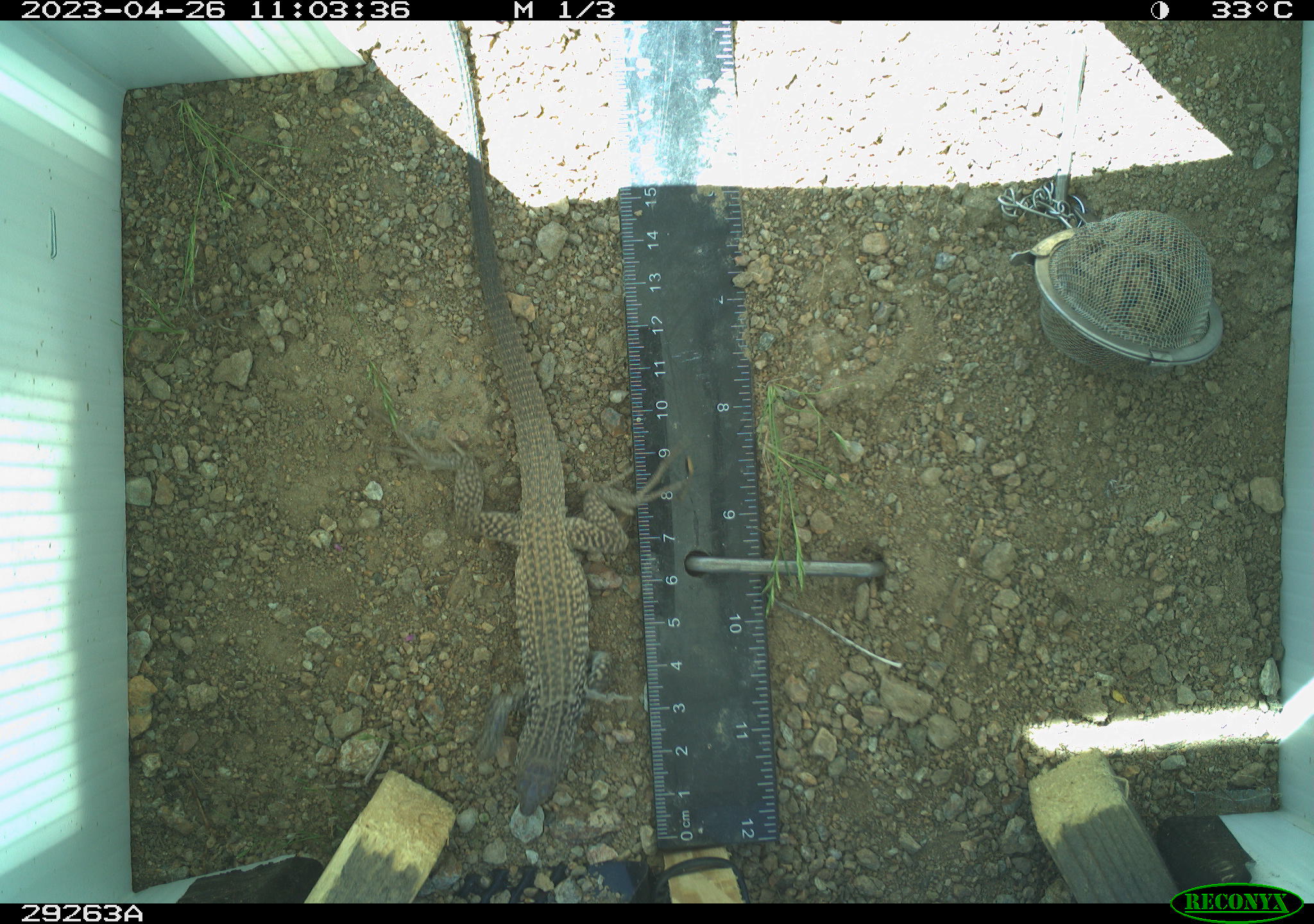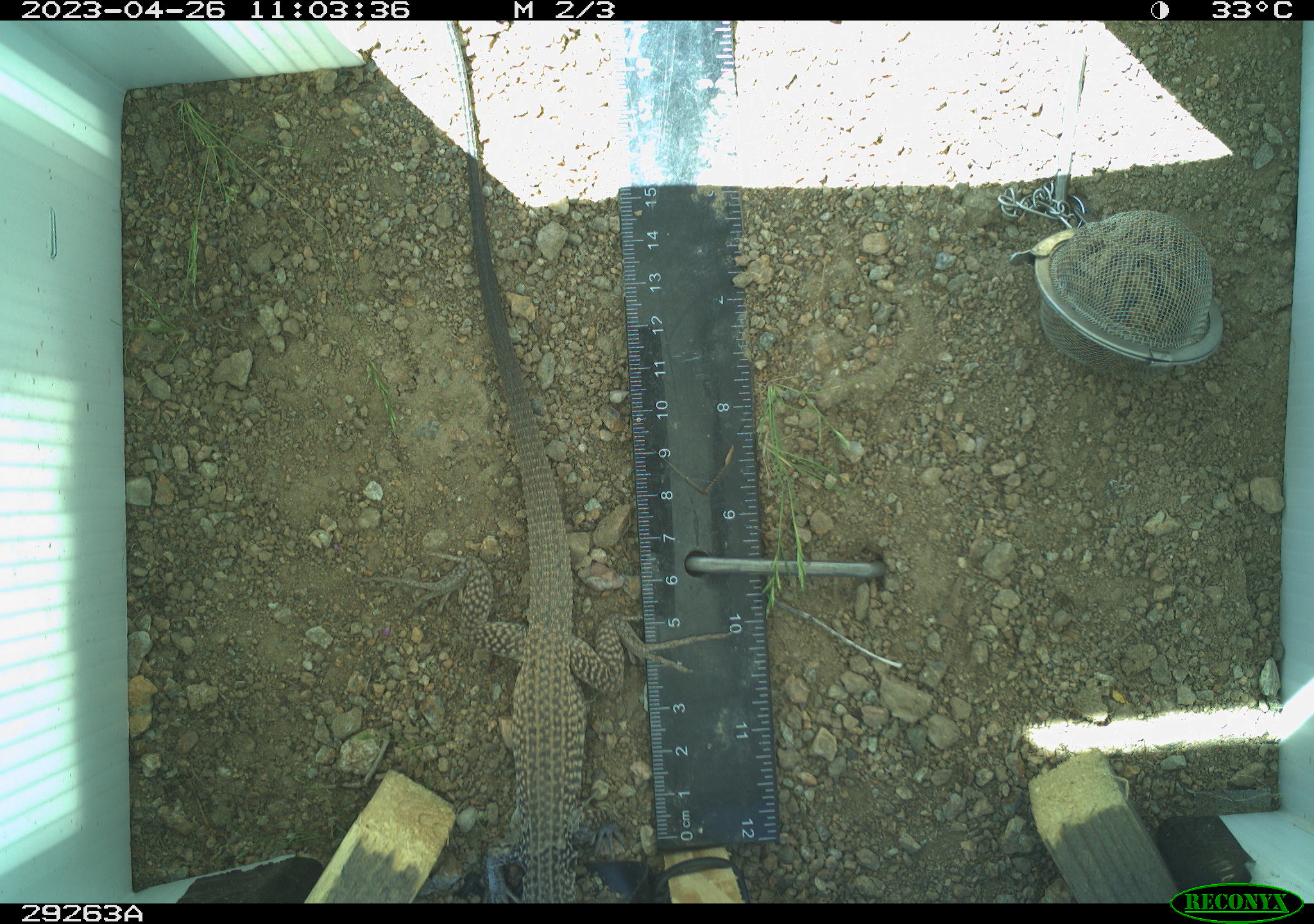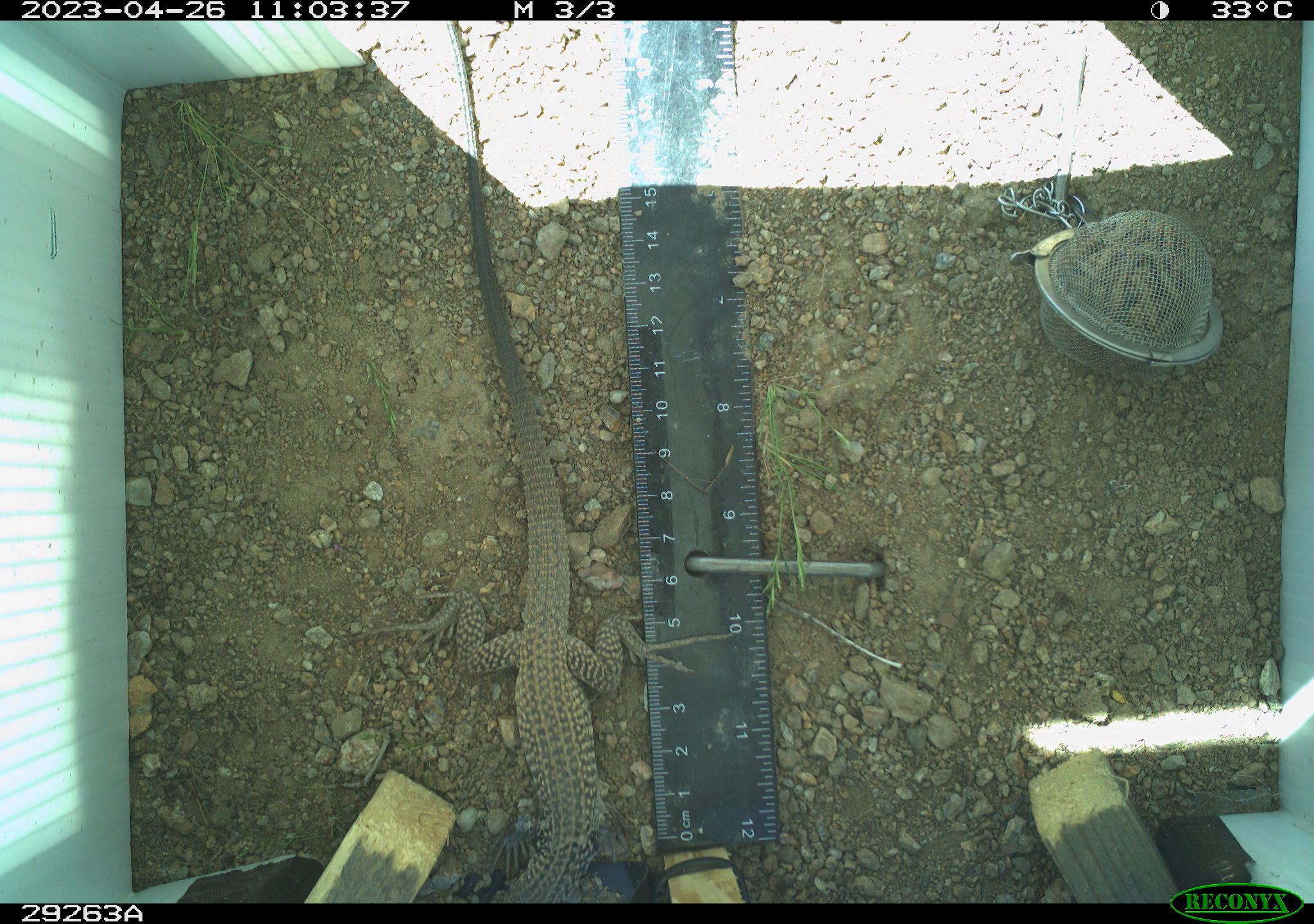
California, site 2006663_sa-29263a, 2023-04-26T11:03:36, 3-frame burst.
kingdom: Animalia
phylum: Chordata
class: Reptilia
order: Squamata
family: Teiidae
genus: Aspidoscelis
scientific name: Aspidoscelis tigris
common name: western whiptail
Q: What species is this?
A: Western whiptail (Aspidoscelis tigris).